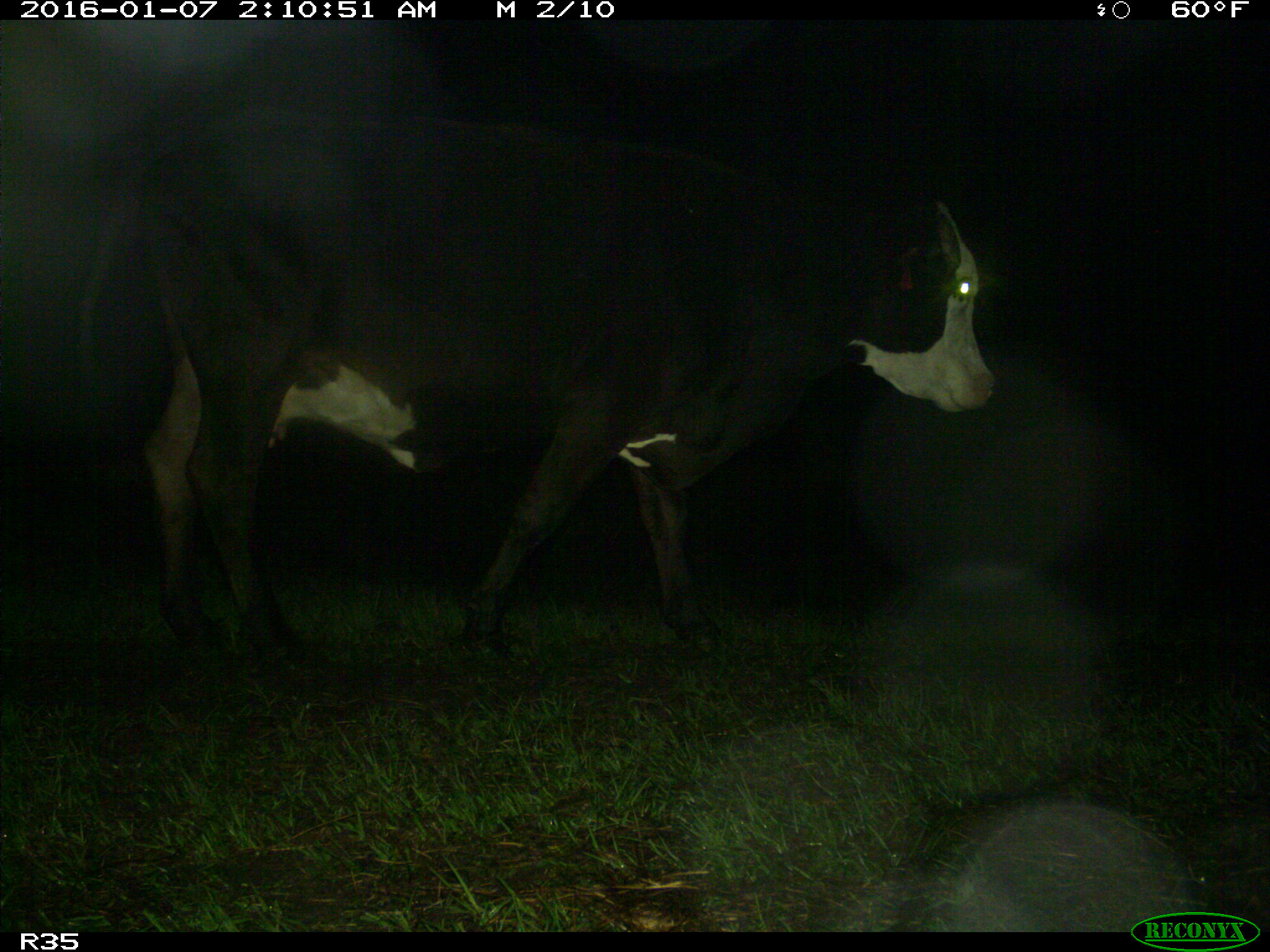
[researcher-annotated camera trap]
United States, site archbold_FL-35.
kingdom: Animalia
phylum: Chordata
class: Mammalia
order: Artiodactyla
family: Bovidae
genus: Bos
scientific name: Bos taurus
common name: domestic cow